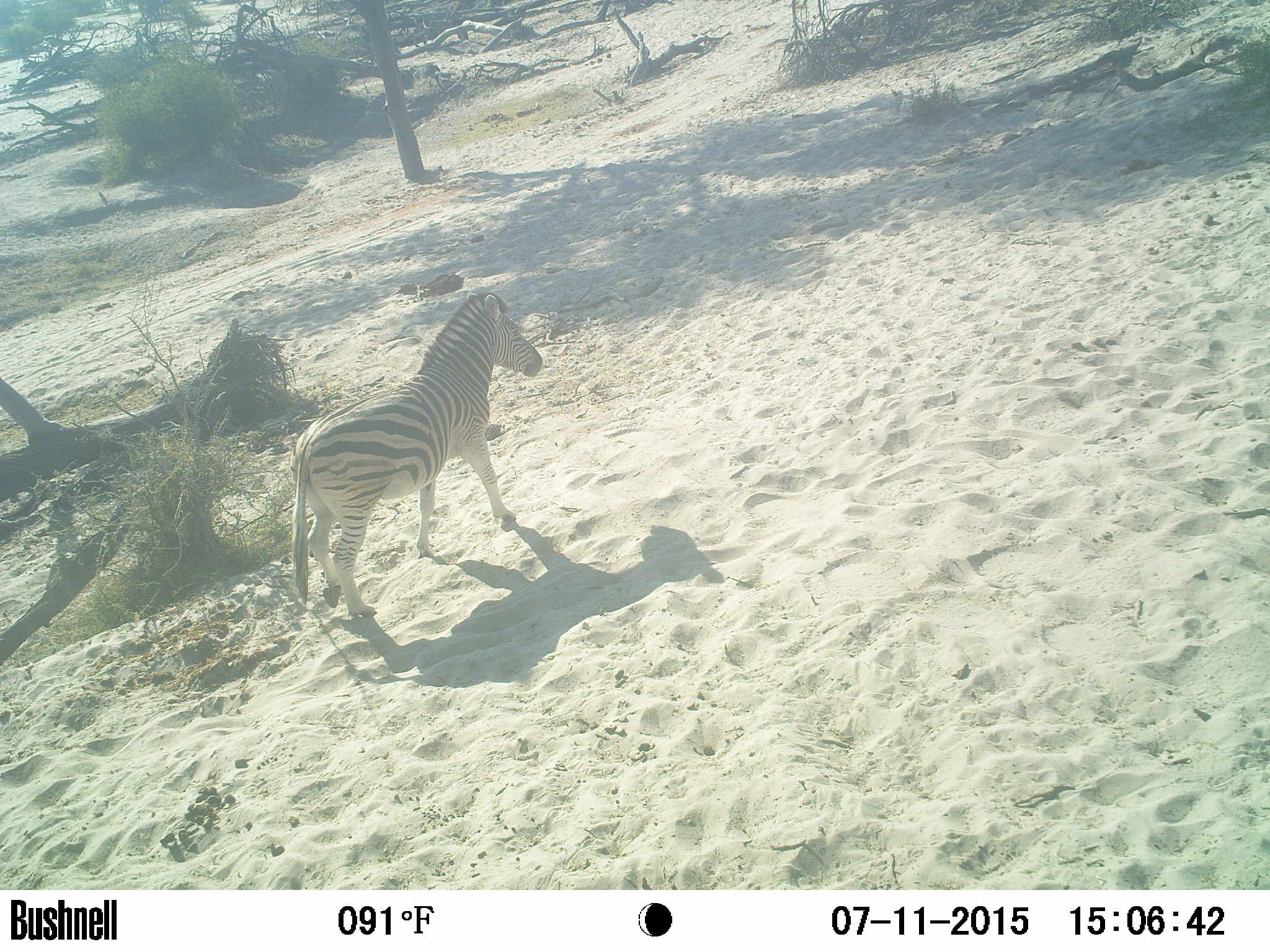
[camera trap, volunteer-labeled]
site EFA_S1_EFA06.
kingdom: Animalia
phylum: Chordata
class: Mammalia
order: Perissodactyla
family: Equidae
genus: Equus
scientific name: Equus quagga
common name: plains zebra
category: zebraplains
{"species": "zebraplains (plains zebra) (Equus quagga)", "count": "1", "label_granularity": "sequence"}